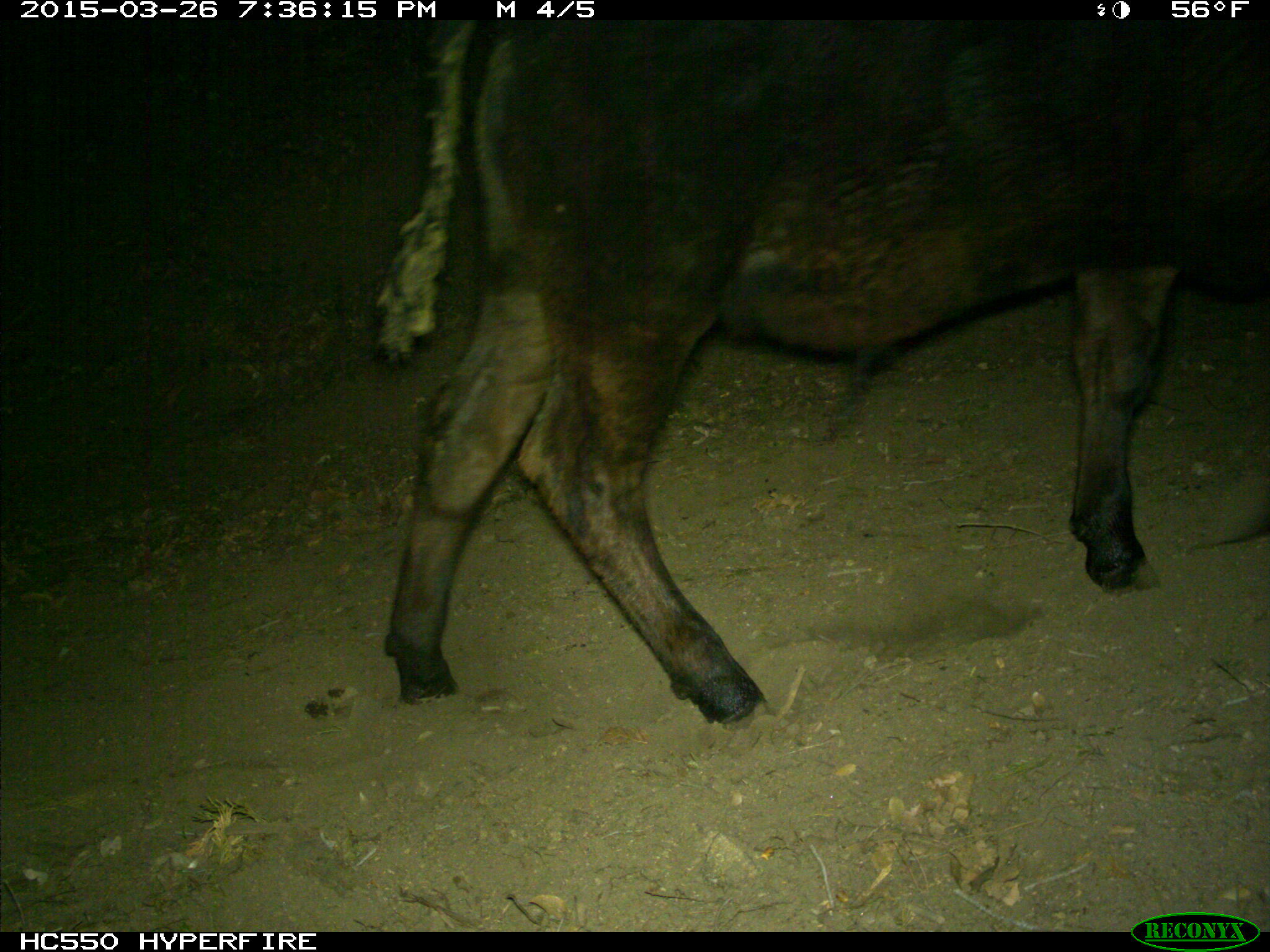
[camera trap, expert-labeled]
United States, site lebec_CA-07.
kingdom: Animalia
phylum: Chordata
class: Mammalia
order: Artiodactyla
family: Bovidae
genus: Bos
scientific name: Bos taurus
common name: domestic cow